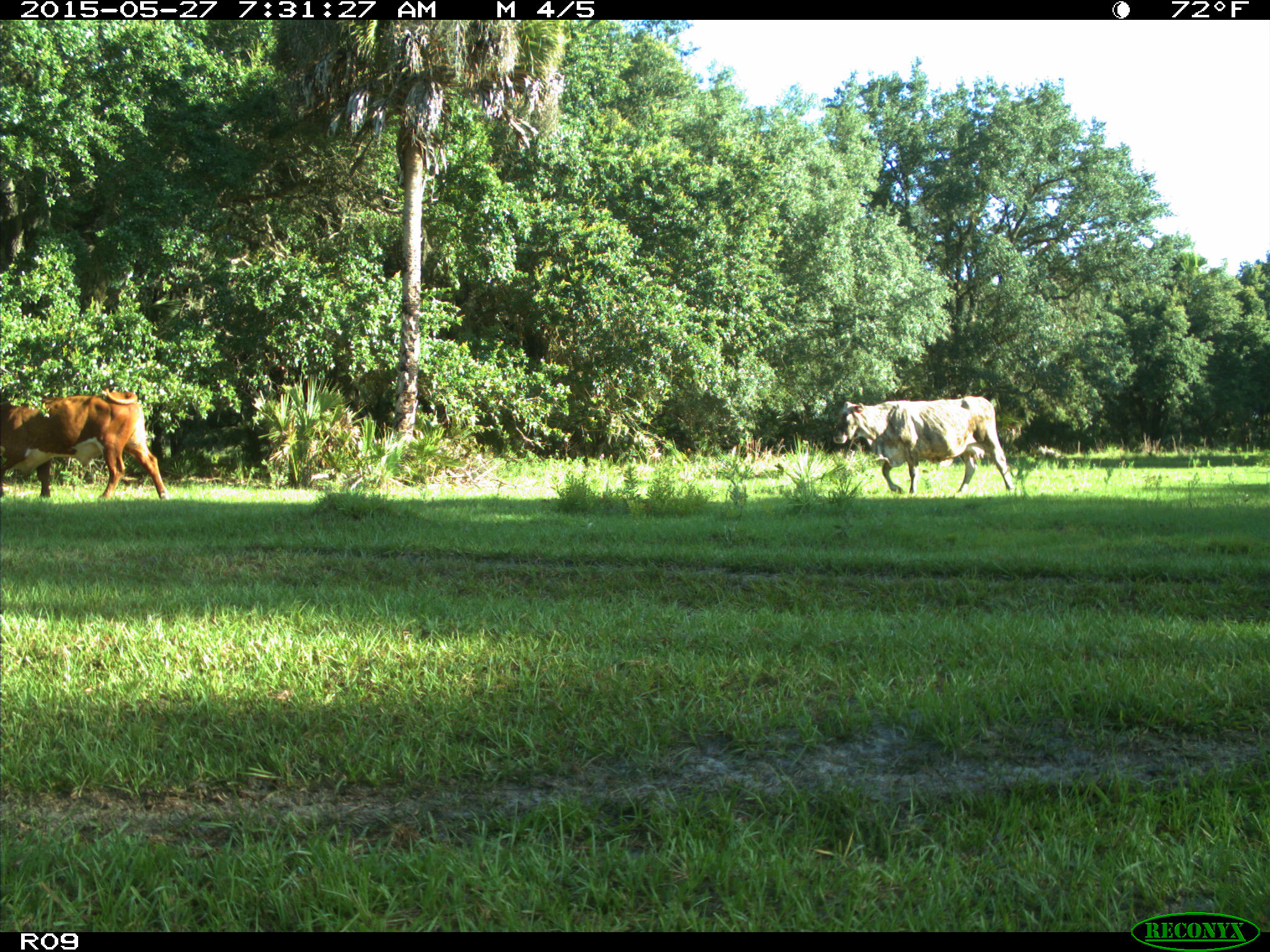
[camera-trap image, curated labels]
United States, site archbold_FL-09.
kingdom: Animalia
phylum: Chordata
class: Mammalia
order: Artiodactyla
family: Bovidae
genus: Bos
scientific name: Bos taurus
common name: domestic cow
Bos taurus (domestic cow).